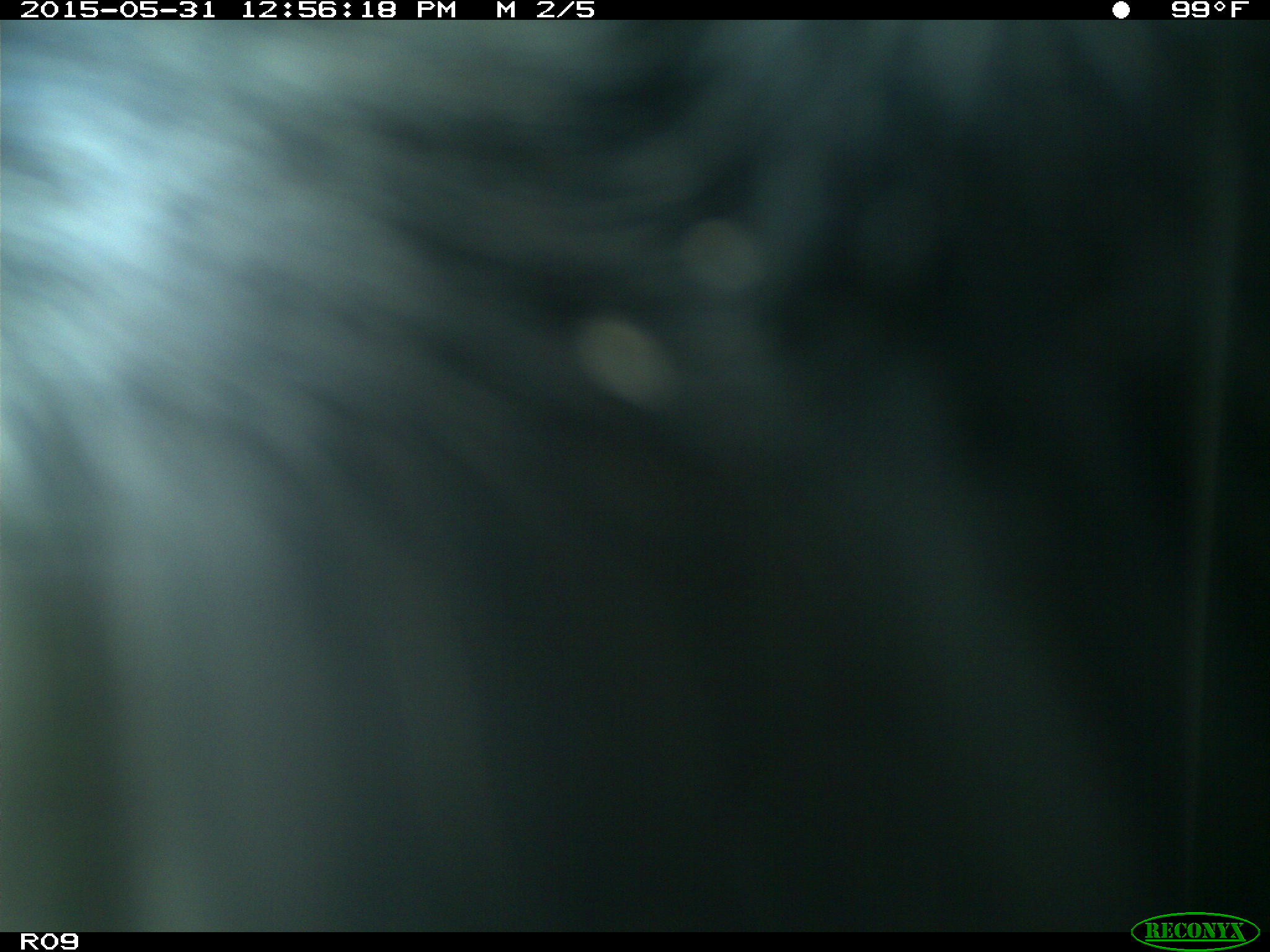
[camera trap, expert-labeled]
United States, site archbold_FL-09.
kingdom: Animalia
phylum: Chordata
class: Mammalia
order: Artiodactyla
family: Bovidae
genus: Bos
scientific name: Bos taurus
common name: domestic cow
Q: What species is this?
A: Bos taurus (domestic cow).